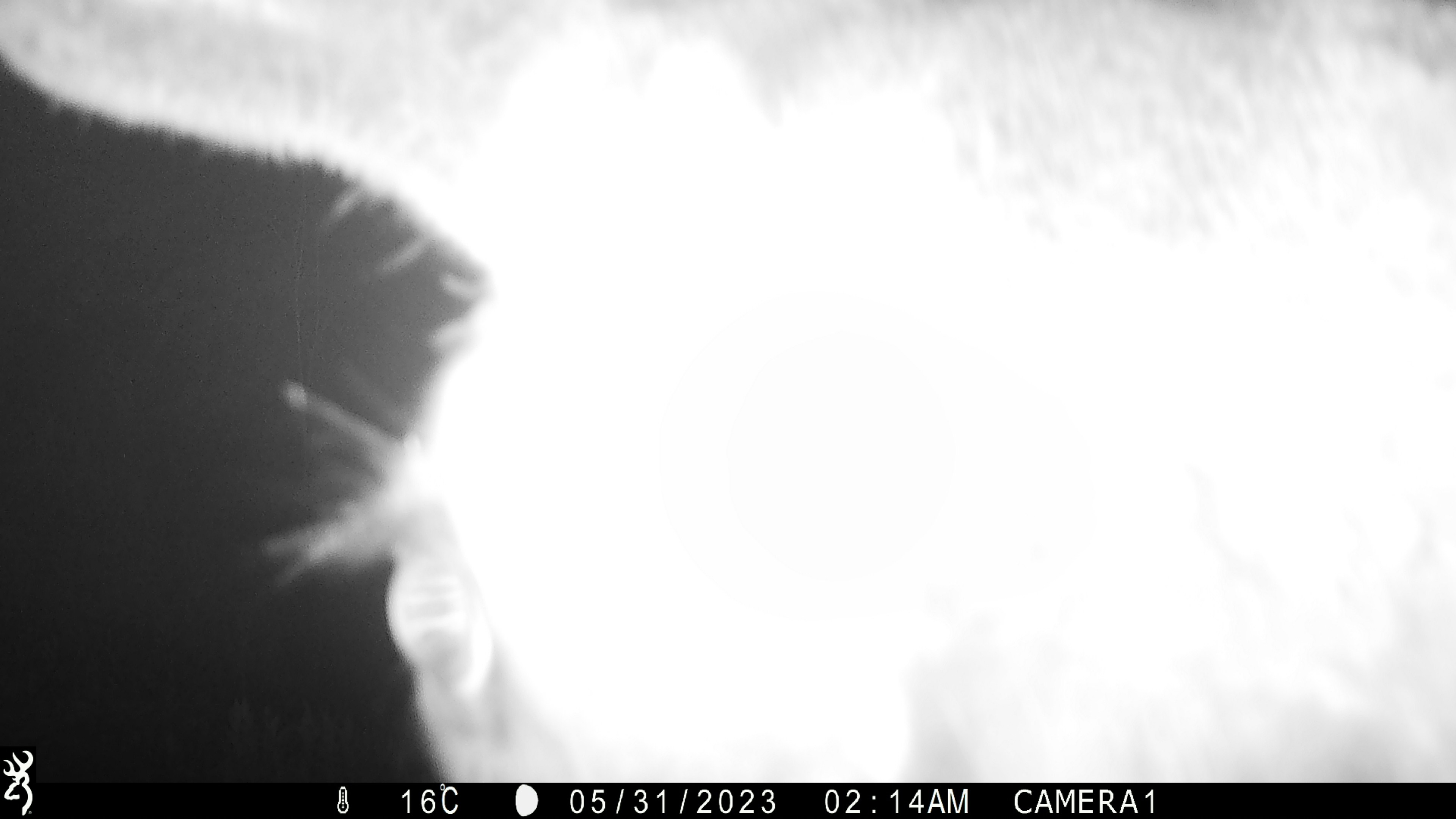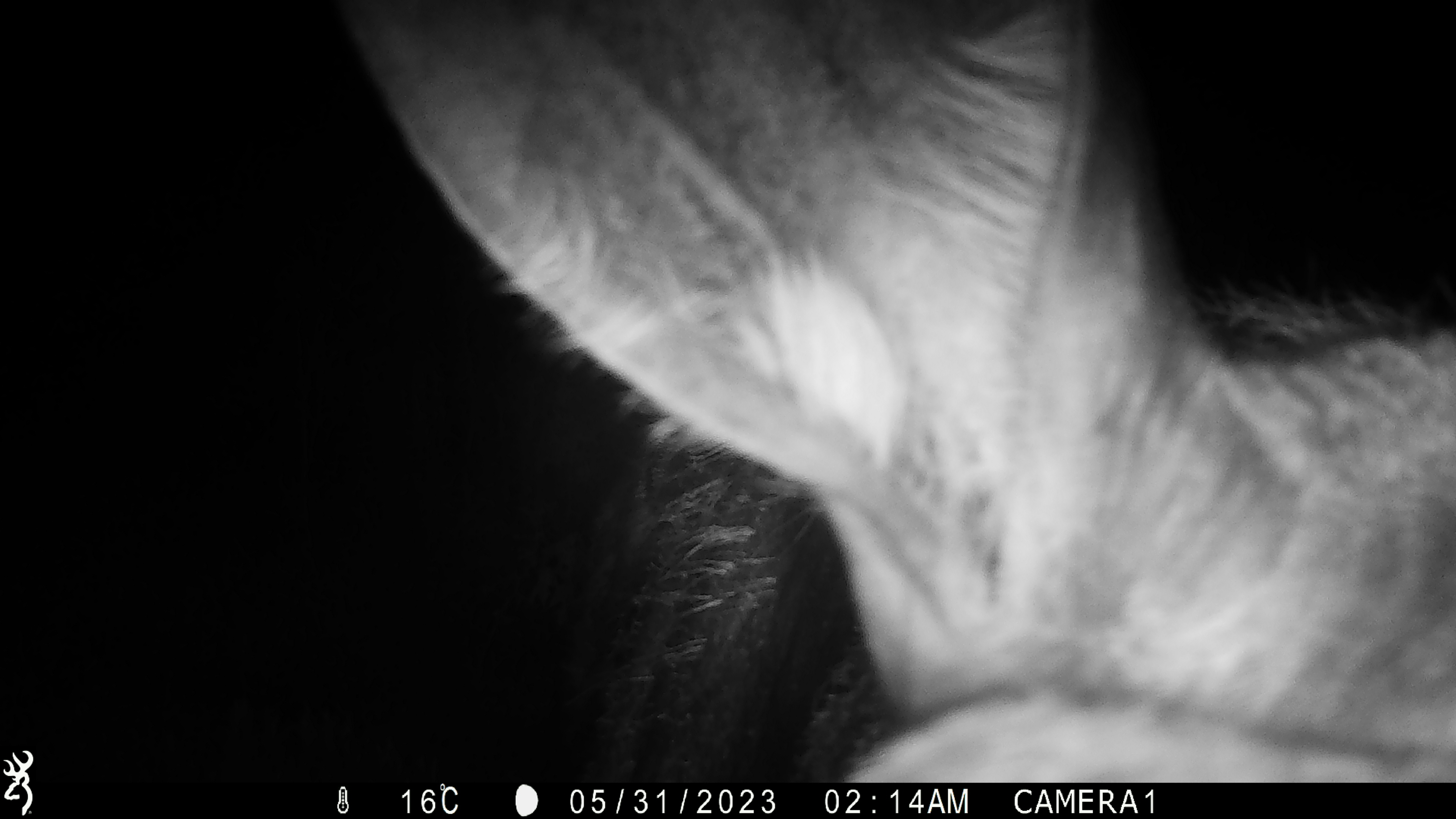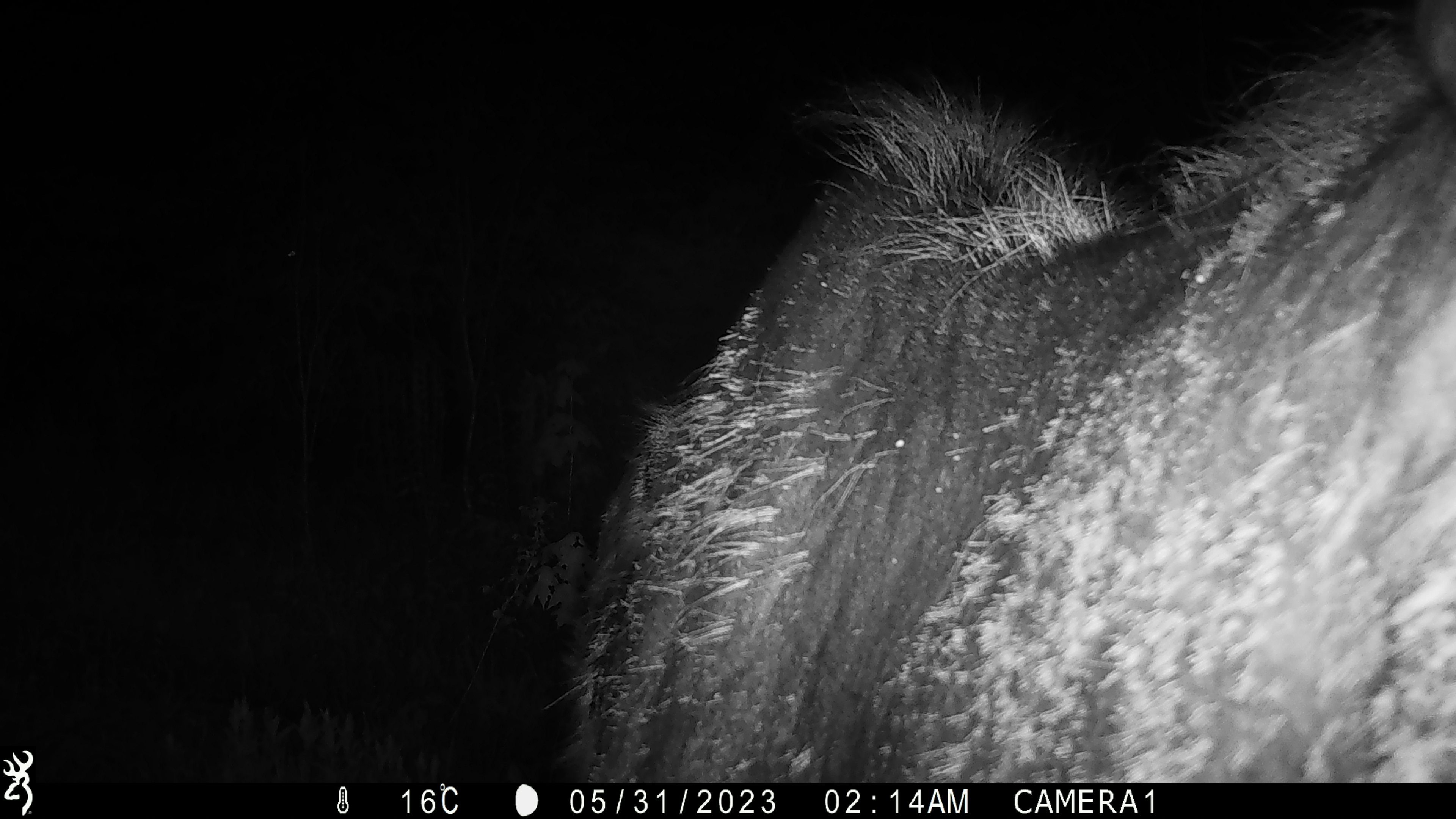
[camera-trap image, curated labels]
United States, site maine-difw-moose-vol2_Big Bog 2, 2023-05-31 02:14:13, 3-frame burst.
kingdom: Animalia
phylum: Chordata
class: Mammalia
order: Artiodactyla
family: Cervidae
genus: Alces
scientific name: Alces alces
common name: moose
Moose (Alces alces).